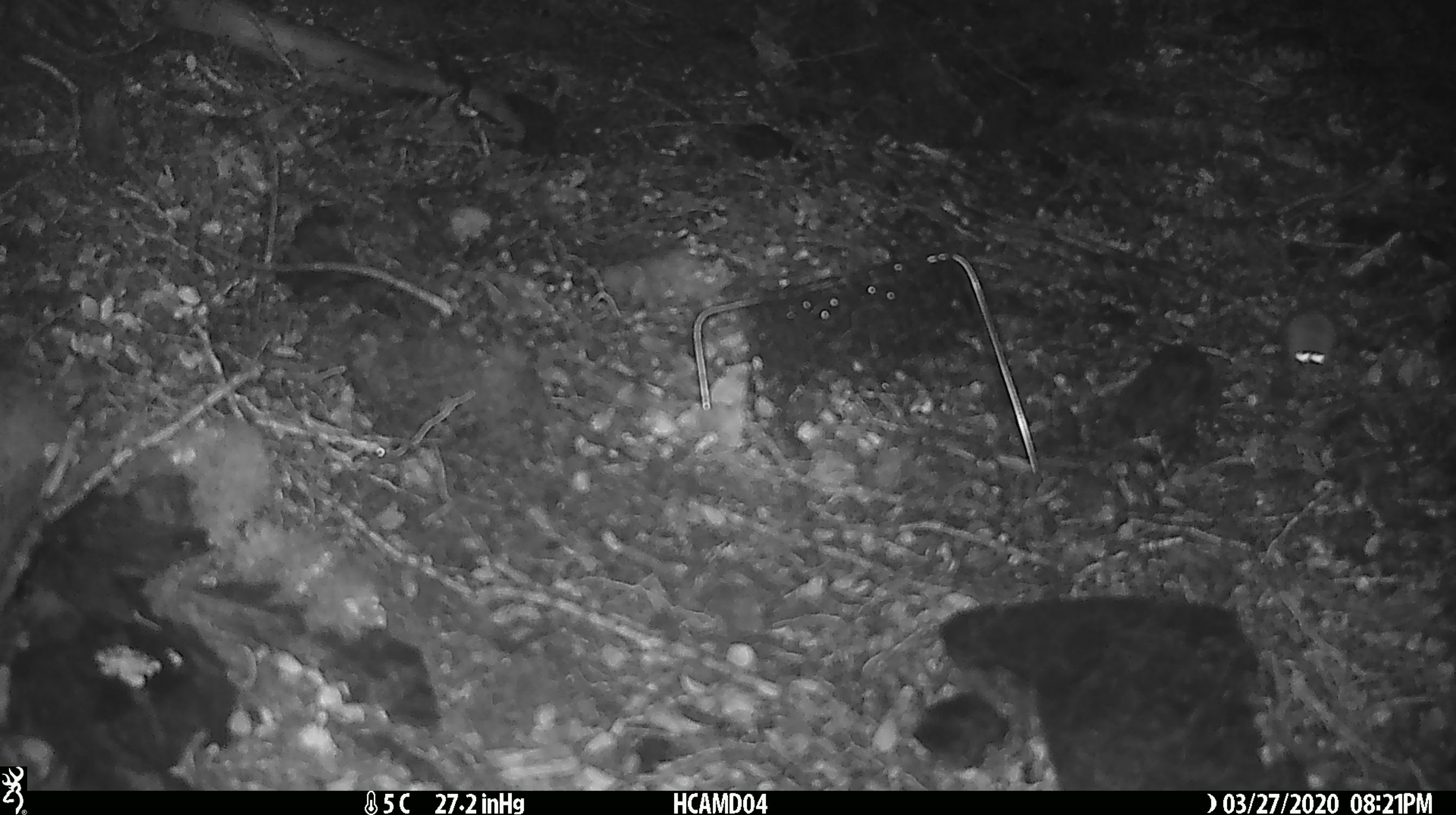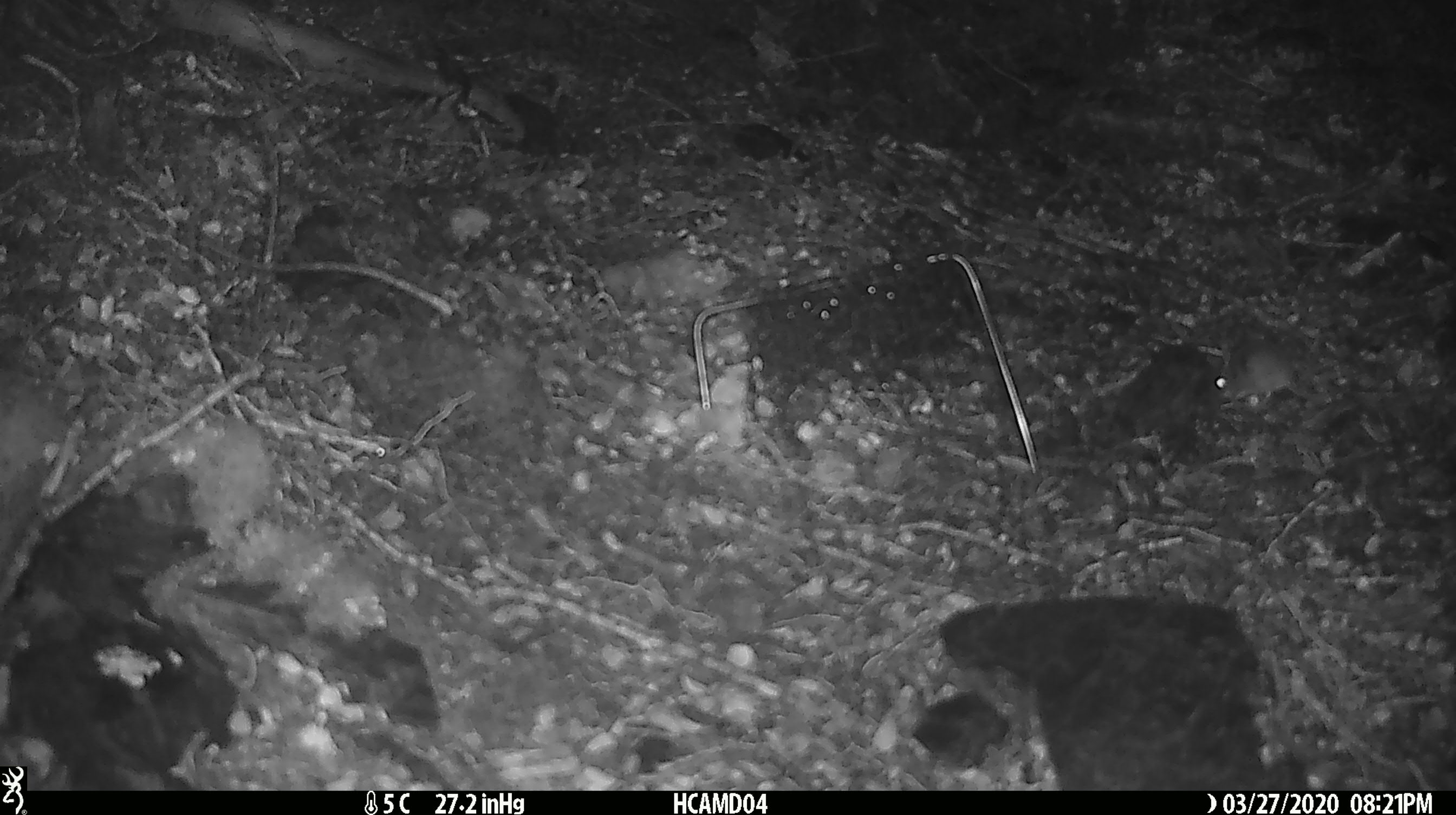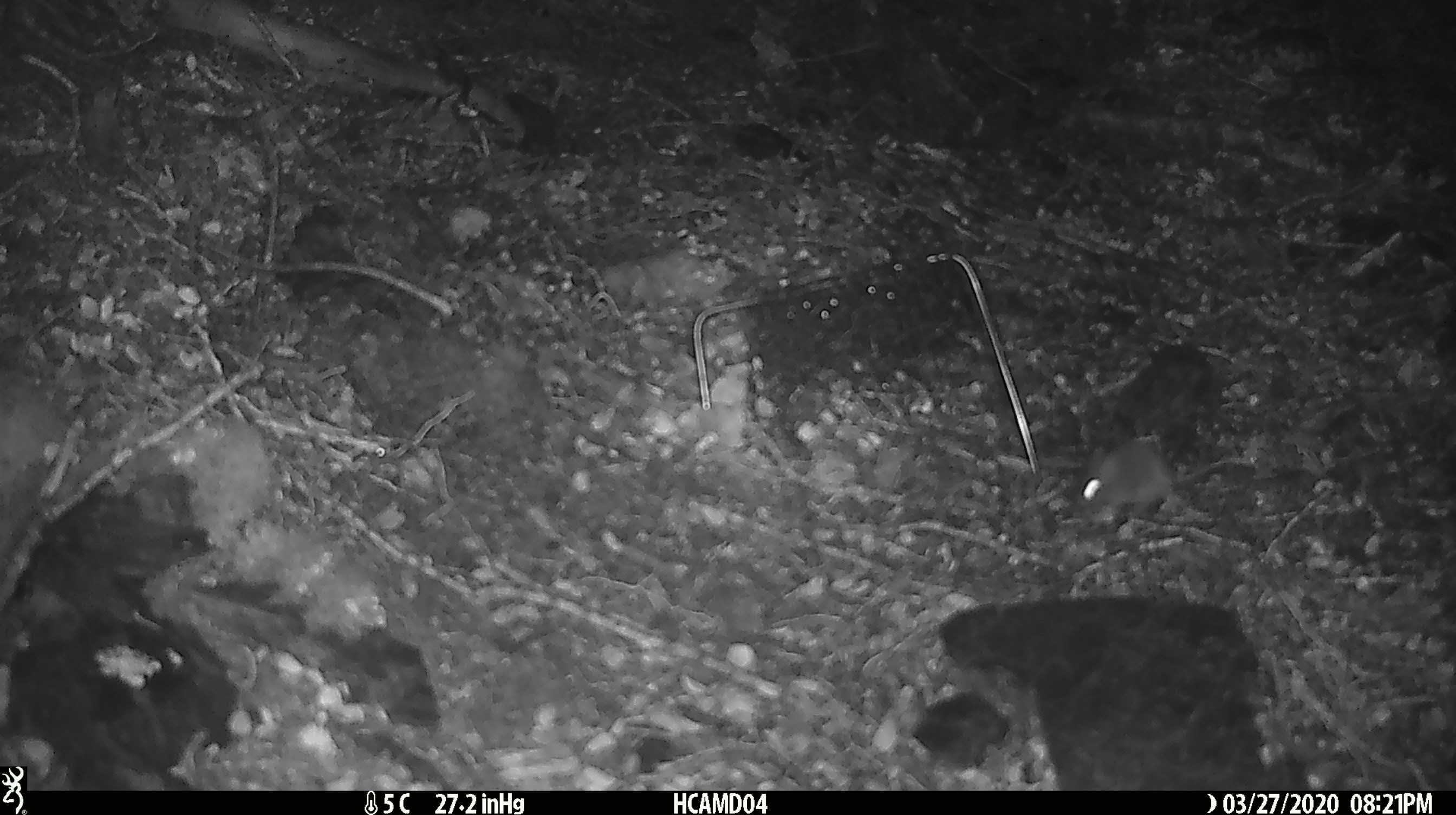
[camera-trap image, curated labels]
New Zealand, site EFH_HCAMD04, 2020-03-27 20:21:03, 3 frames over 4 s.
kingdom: Animalia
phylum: Chordata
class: Mammalia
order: Rodentia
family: Muridae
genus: Mus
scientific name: Mus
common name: mouse